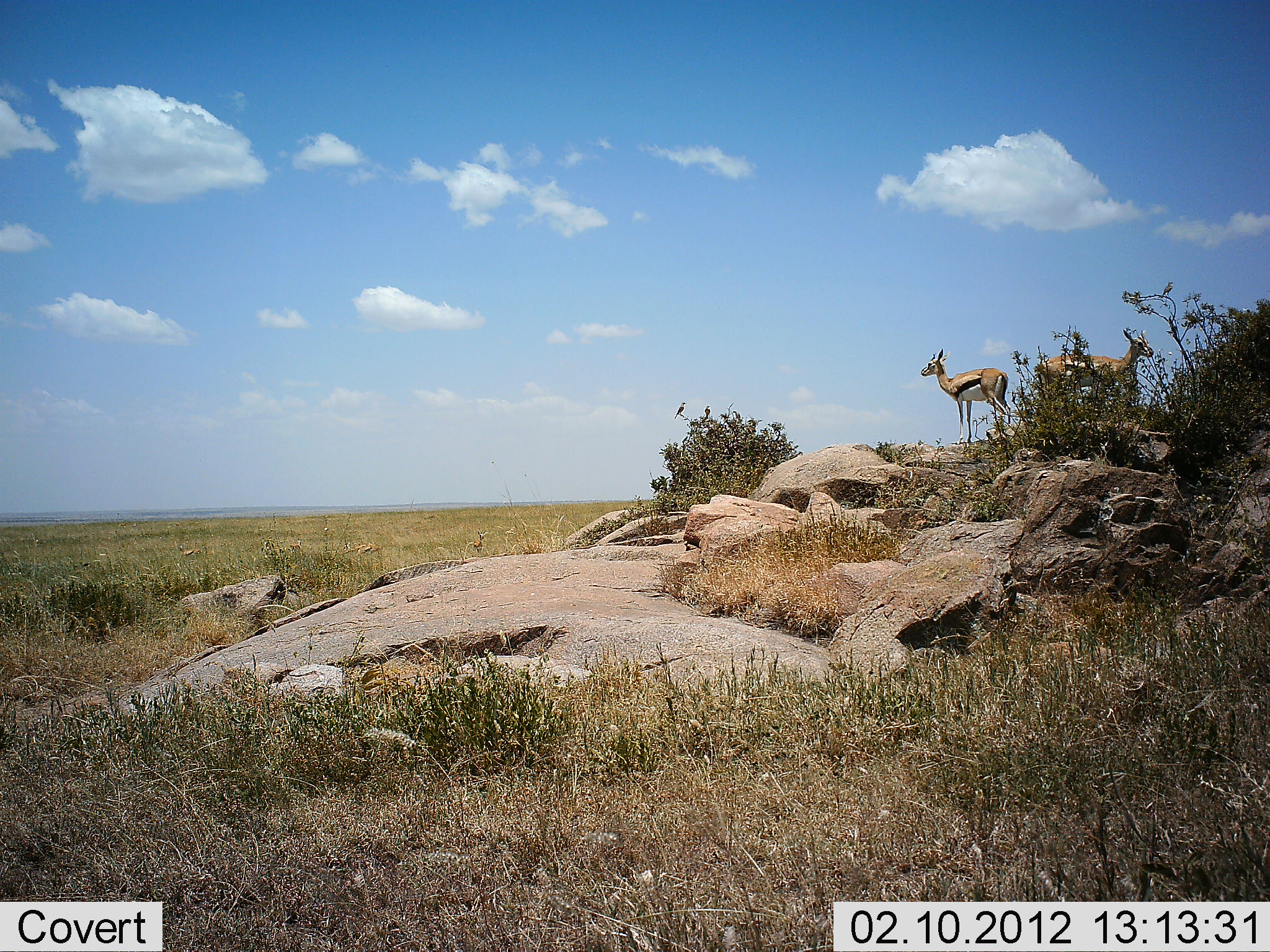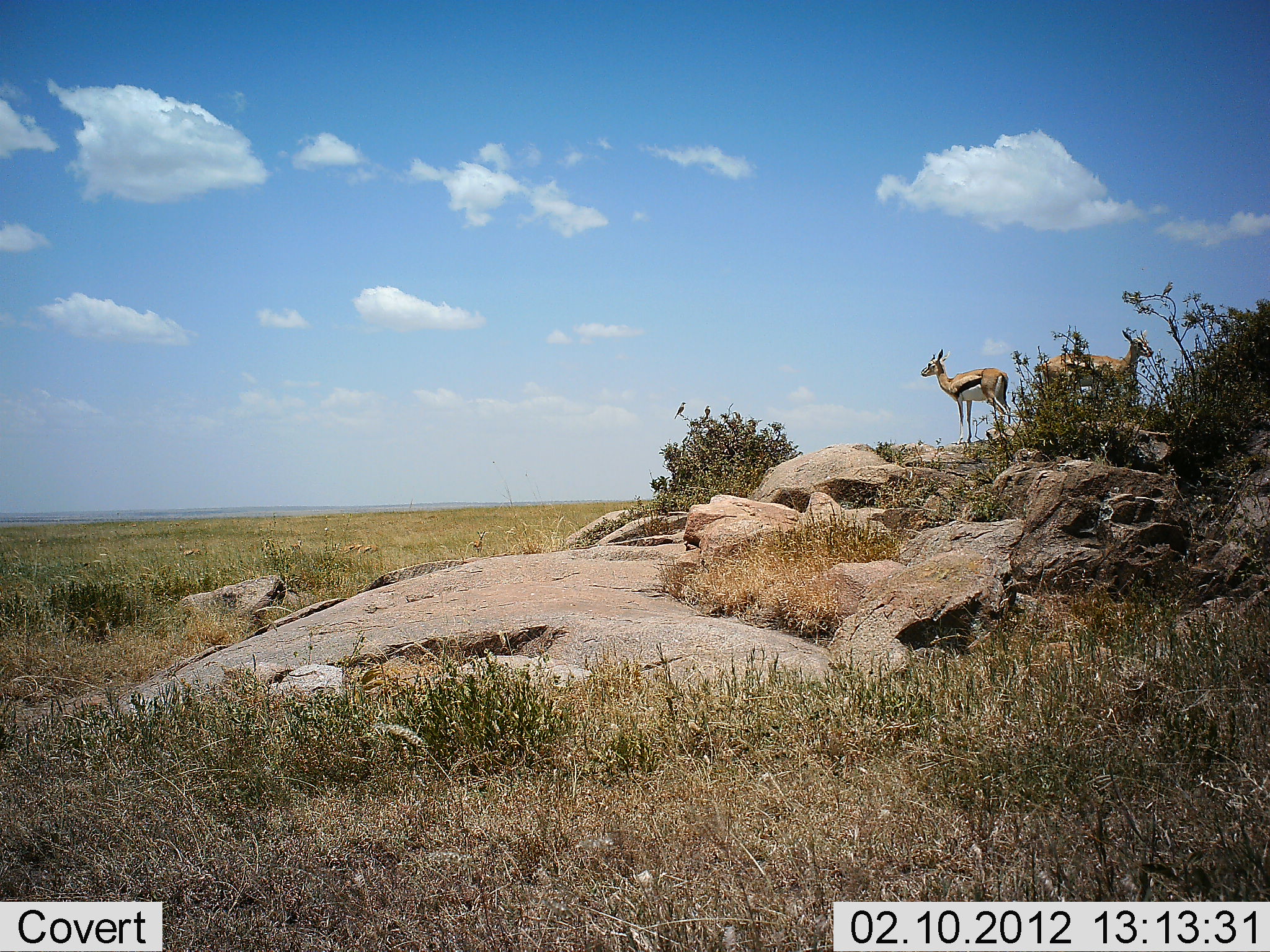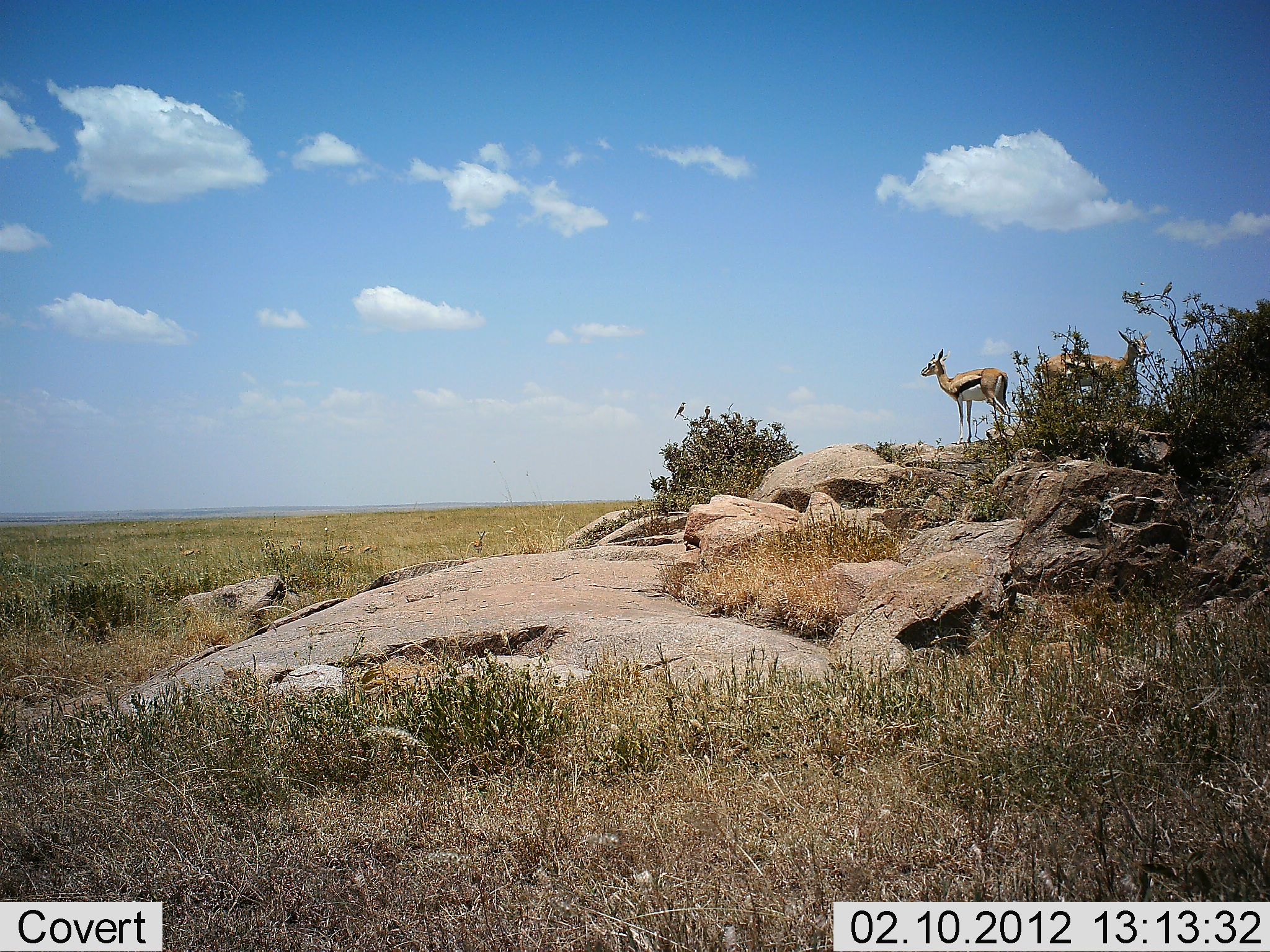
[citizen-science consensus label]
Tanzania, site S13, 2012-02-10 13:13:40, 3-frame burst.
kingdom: Animalia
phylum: Chordata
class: Mammalia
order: Artiodactyla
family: Bovidae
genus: Eudorcas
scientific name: Eudorcas thomsonii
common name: thomson's gazelle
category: gazellethomsons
Gazellethomsons (thomson's gazelle) (Eudorcas thomsonii), count 2. Behavior (volunteer vote fractions): standing 100%, resting 0%, moving 0%, interacting 0%. Young present (vote fraction): 0%. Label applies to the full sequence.